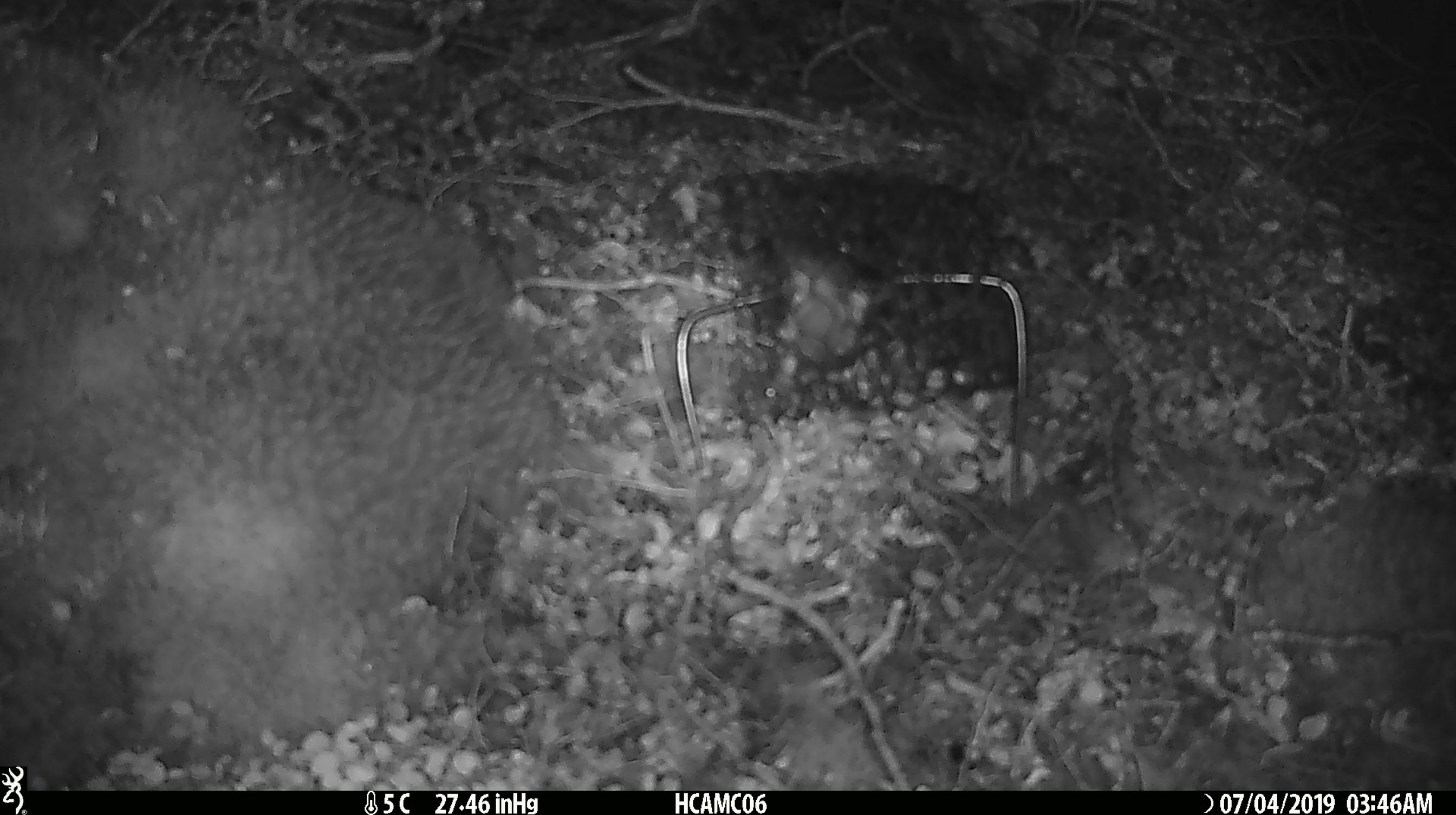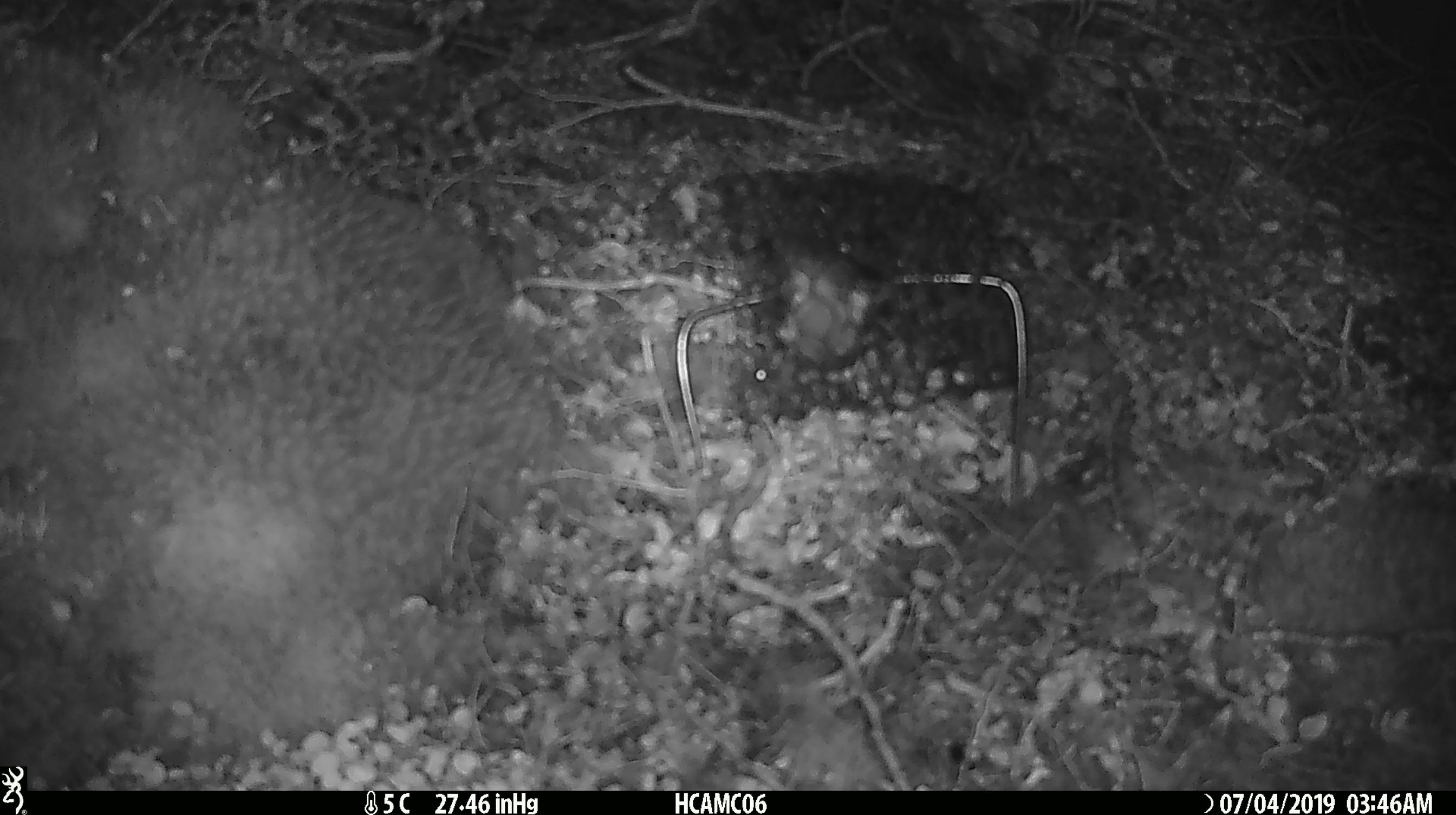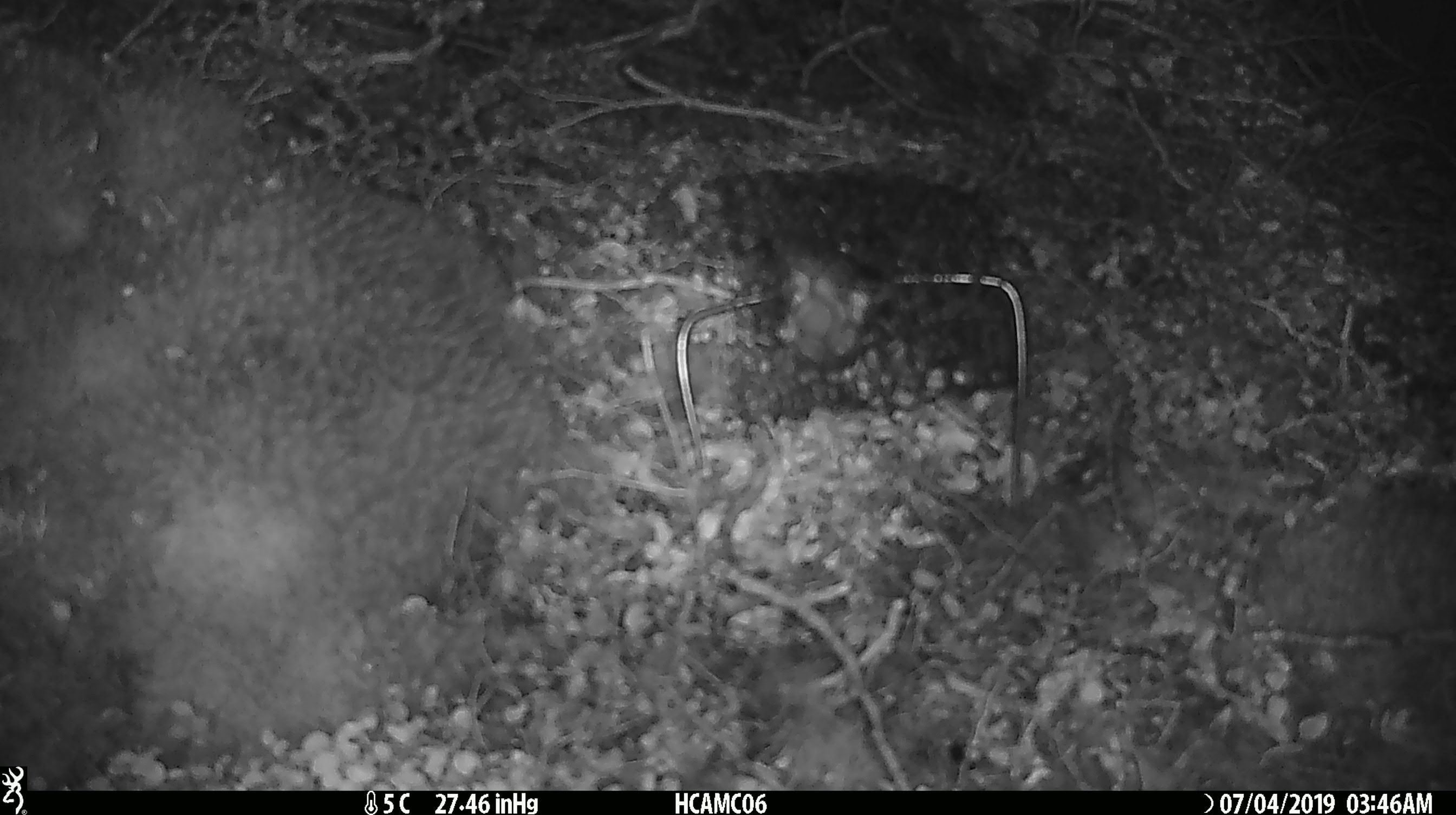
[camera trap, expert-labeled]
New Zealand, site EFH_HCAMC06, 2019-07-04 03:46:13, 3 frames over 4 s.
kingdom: Animalia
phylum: Chordata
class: Mammalia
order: Rodentia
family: Muridae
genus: Mus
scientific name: Mus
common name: mouse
Mouse (Mus).